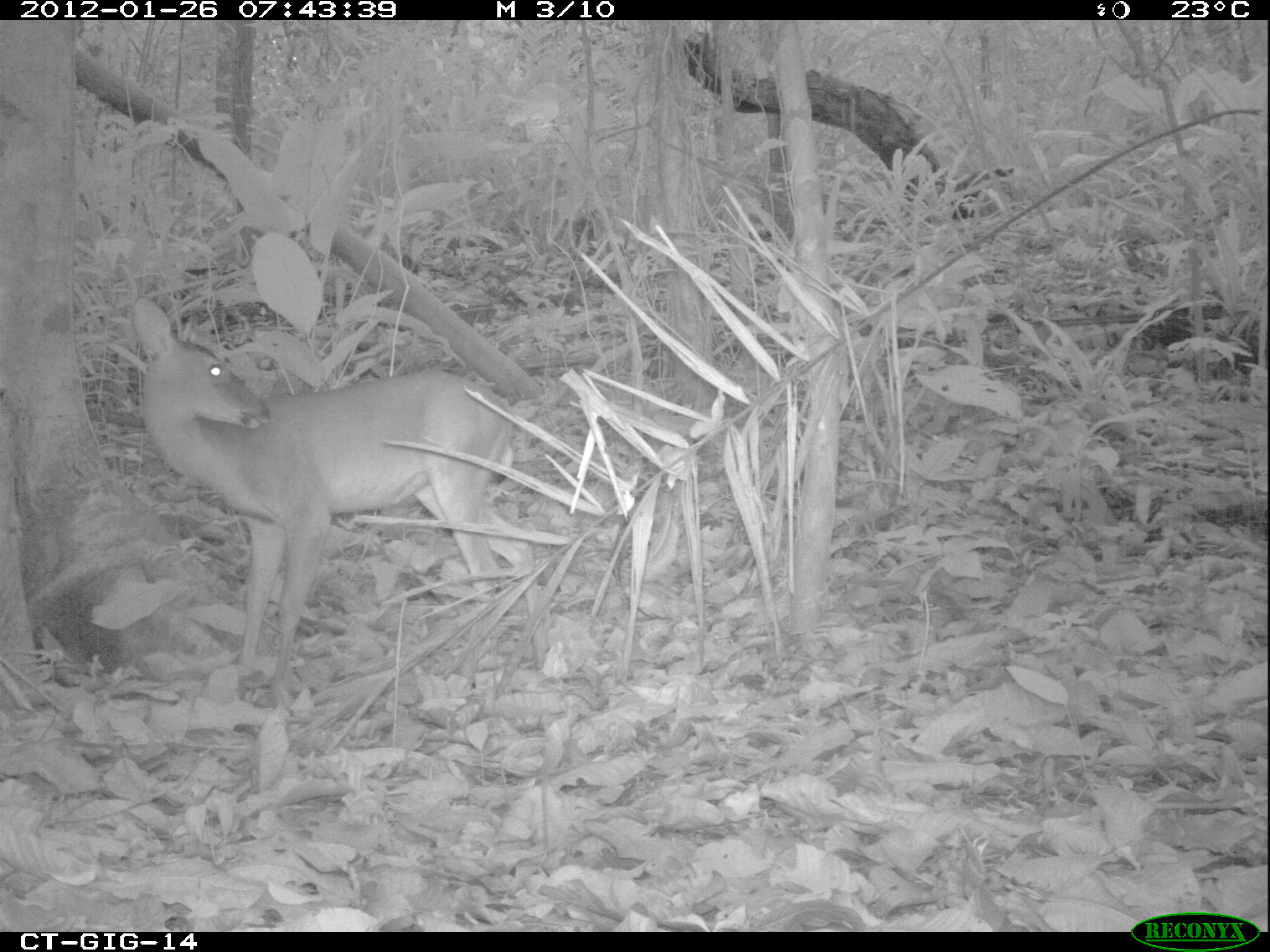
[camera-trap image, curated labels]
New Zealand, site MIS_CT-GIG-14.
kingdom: Animalia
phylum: Chordata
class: Mammalia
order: Artiodactyla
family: Cervidae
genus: Odocoileus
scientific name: Odocoileus virginianus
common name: white-tailed deer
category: white tailed deer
White tailed deer (white-tailed deer) (Odocoileus virginianus).